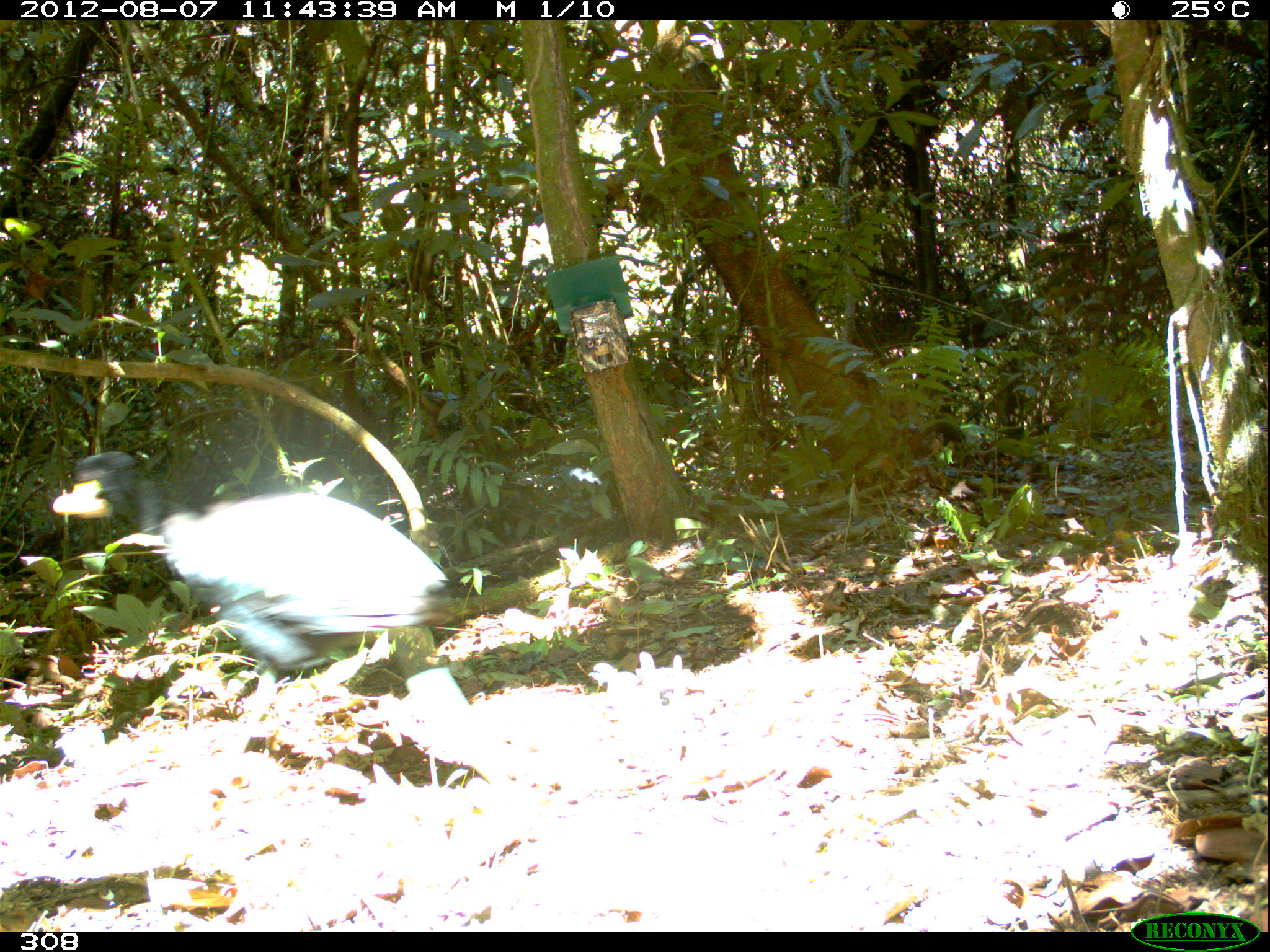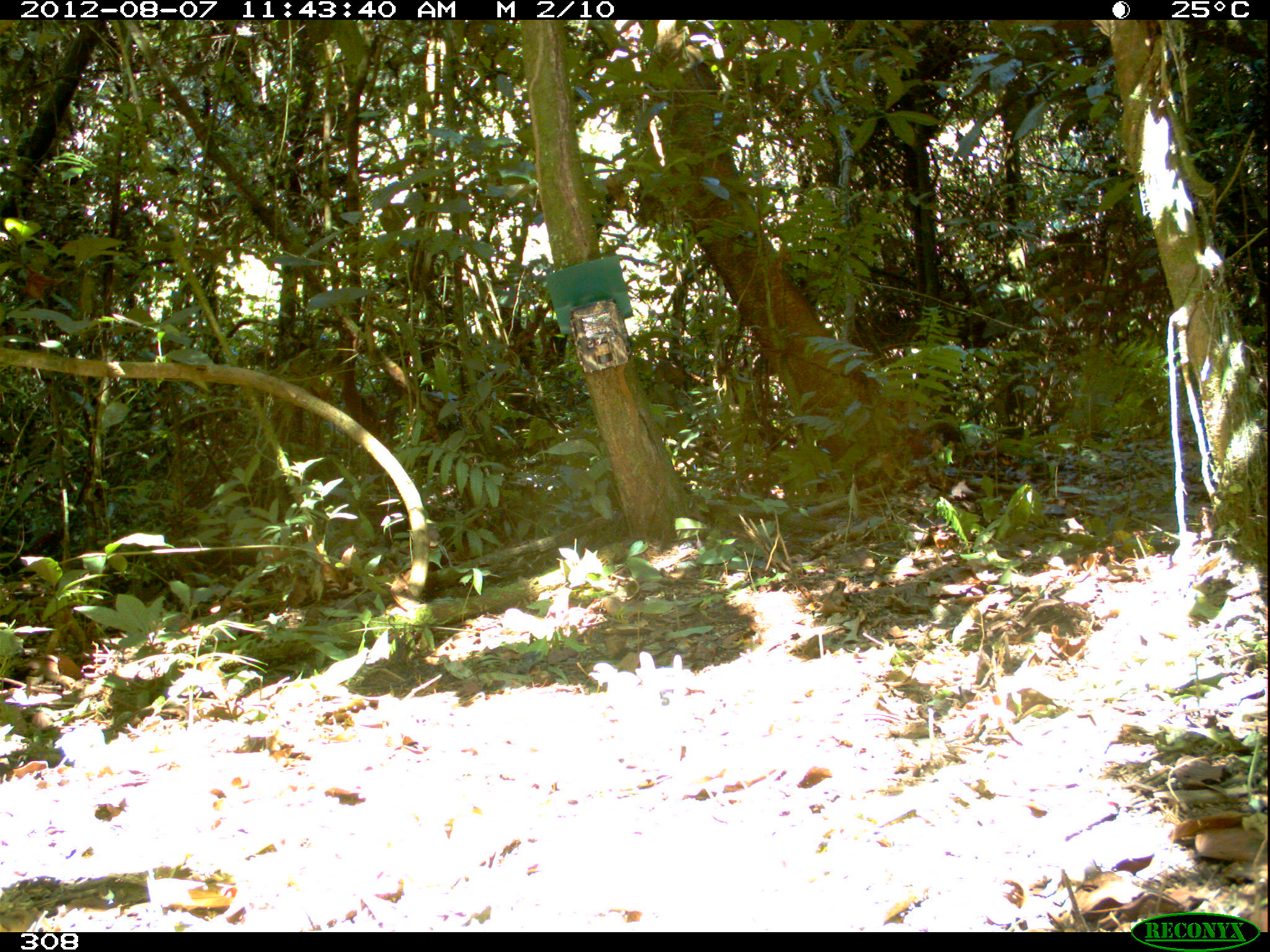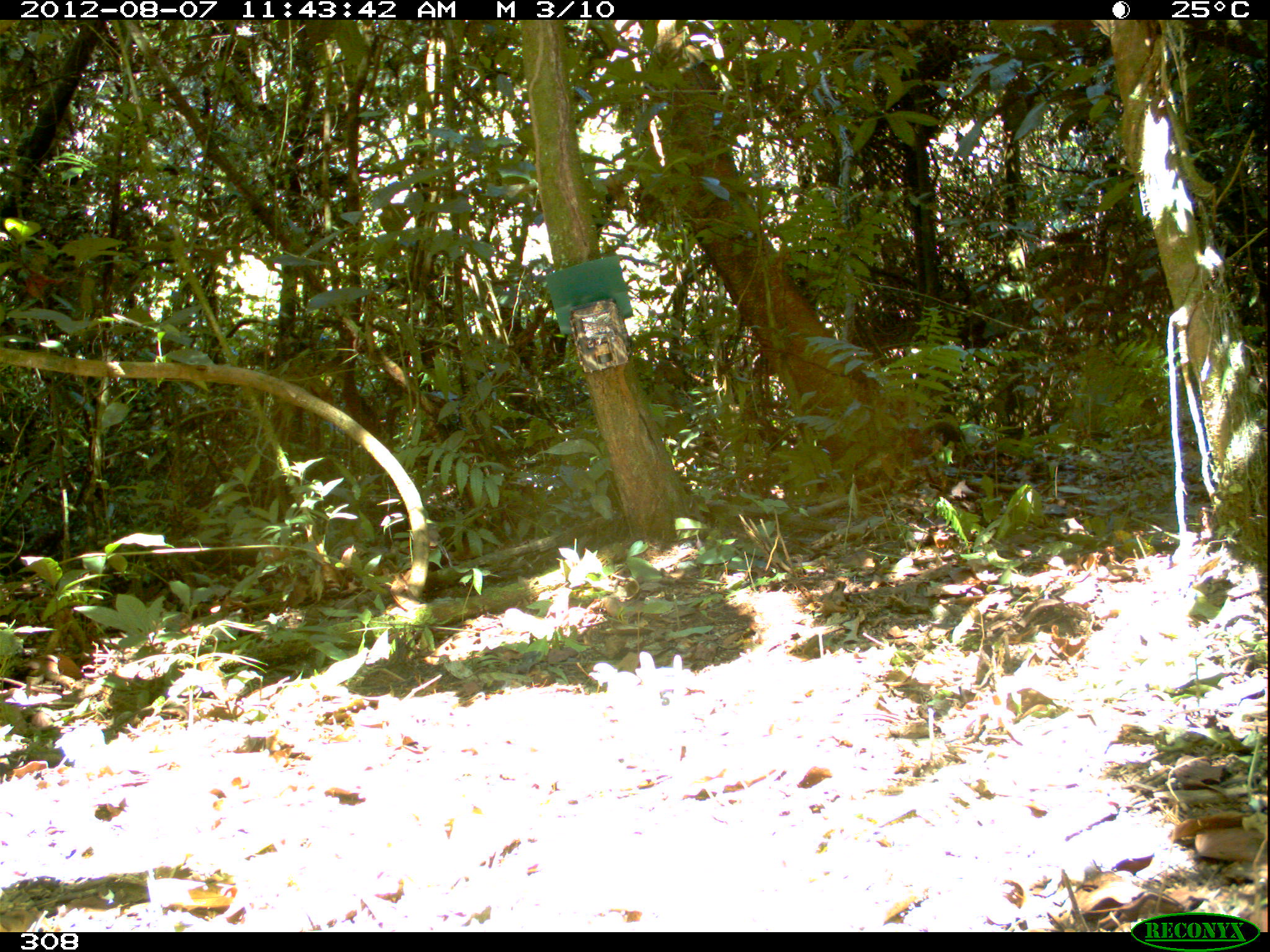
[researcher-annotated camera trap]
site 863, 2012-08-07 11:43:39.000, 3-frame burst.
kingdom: Animalia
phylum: Chordata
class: Aves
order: Gruiformes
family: Psophiidae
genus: Psophia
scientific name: Psophia leucoptera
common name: pale-winged trumpeter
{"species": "Psophia leucoptera (pale-winged trumpeter)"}